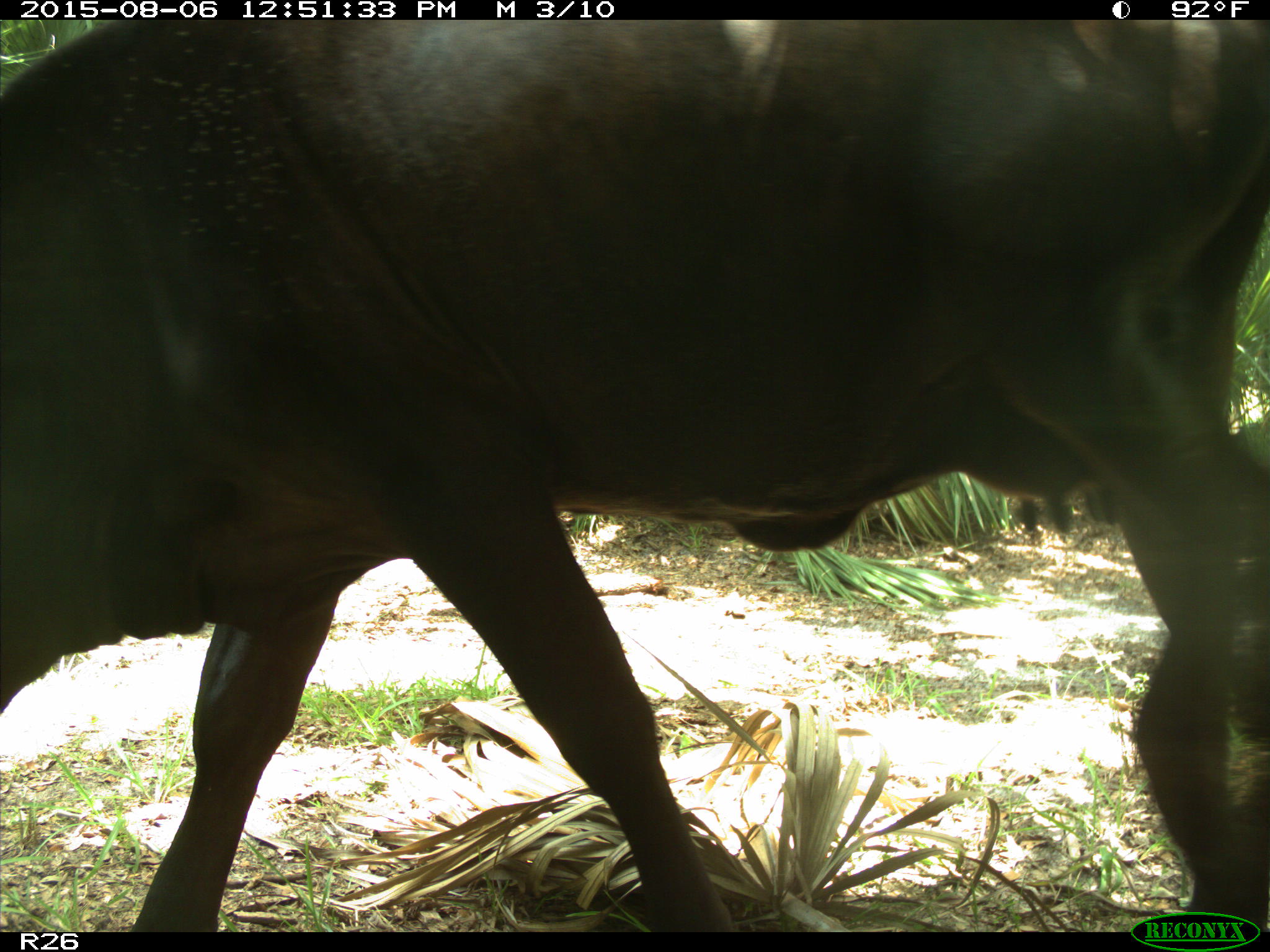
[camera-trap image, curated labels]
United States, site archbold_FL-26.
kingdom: Animalia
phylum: Chordata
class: Mammalia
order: Artiodactyla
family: Bovidae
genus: Bos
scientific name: Bos taurus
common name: domestic cow